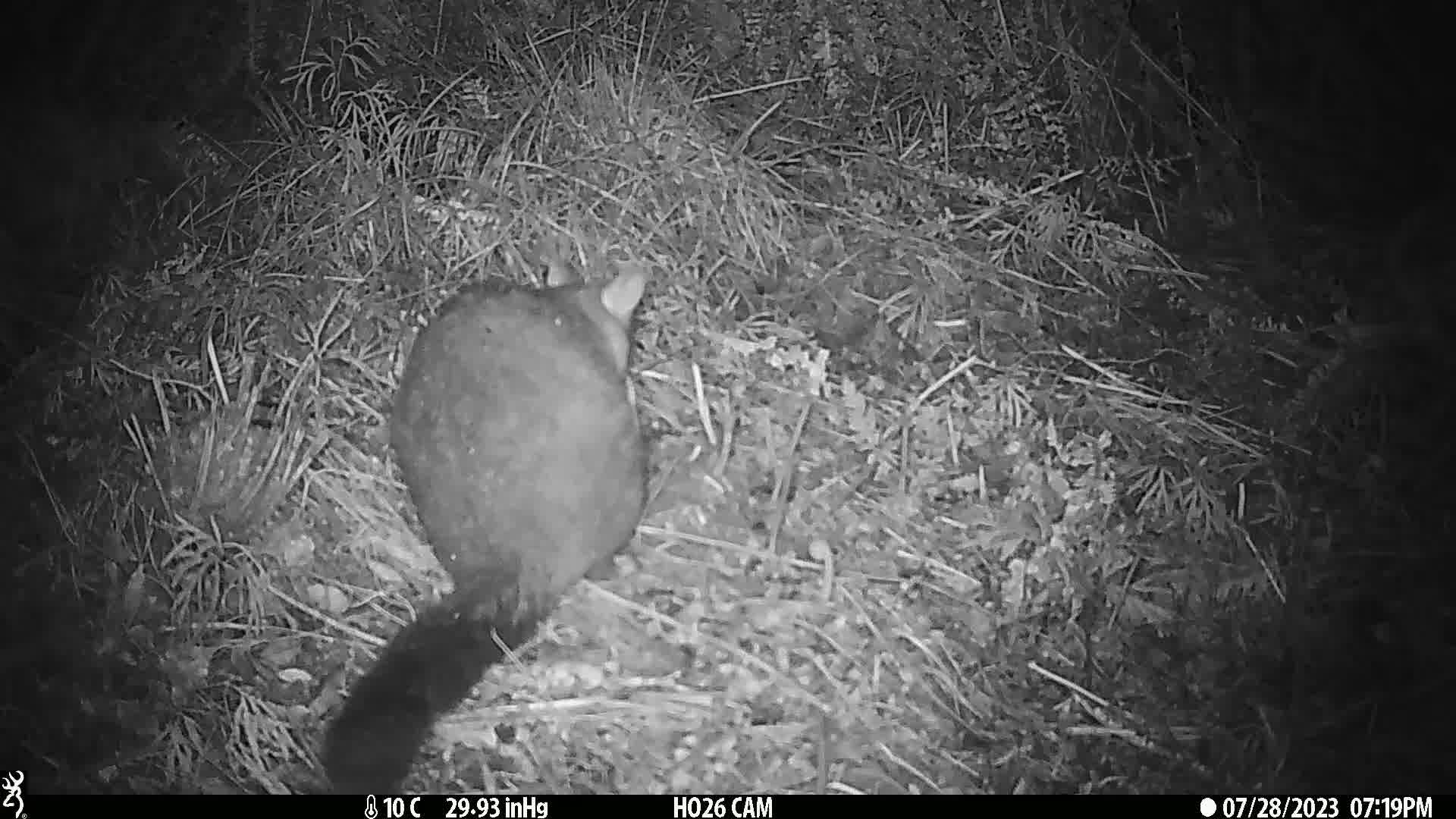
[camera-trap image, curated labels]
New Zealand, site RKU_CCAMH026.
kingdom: Animalia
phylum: Chordata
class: Mammalia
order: Diprotodontia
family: Phalangeridae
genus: Trichosurus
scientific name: Trichosurus vulpecula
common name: common brushtail possum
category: possum